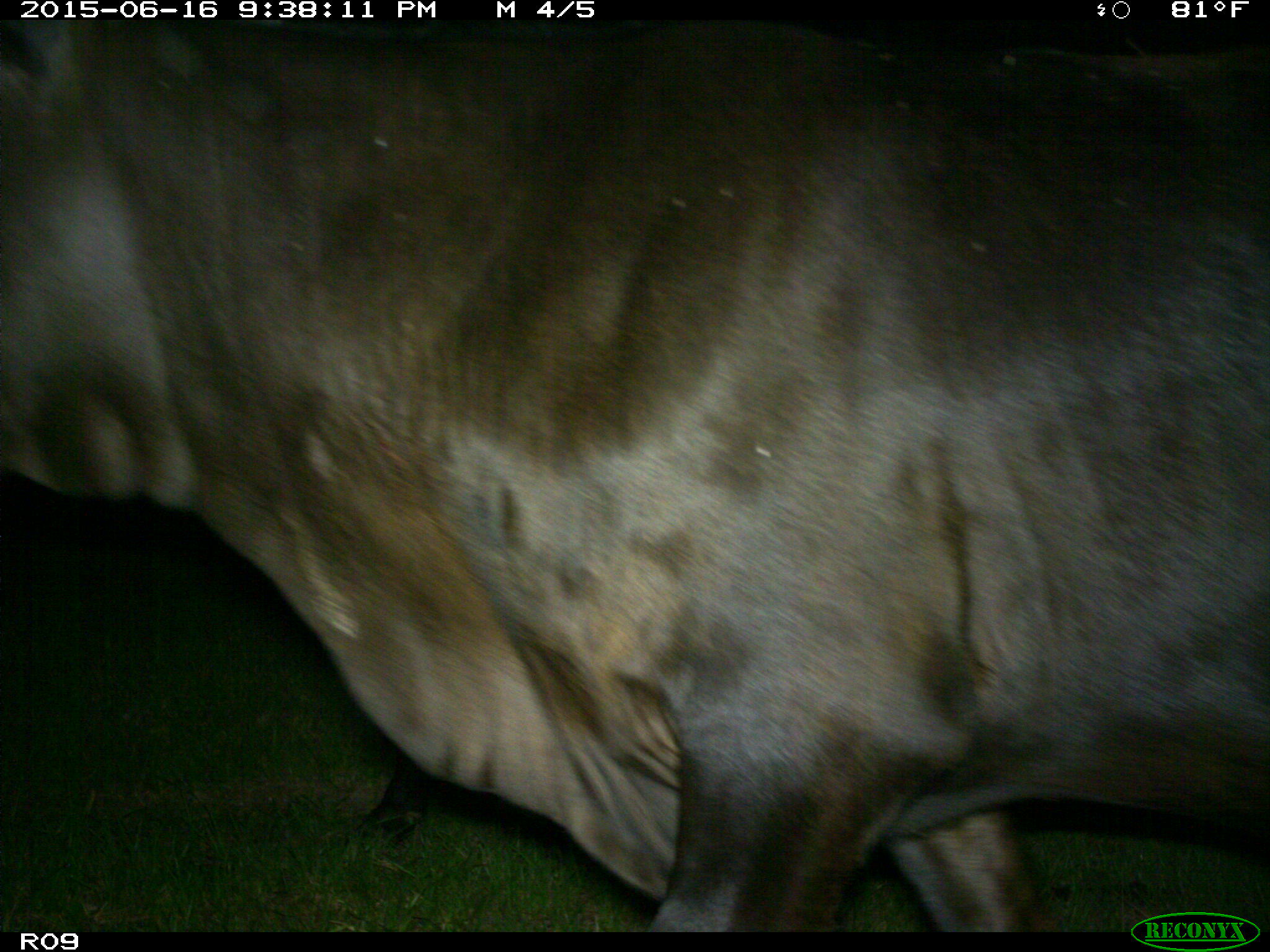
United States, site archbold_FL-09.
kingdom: Animalia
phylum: Chordata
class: Mammalia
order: Artiodactyla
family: Bovidae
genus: Bos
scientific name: Bos taurus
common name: domestic cow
Bos taurus (domestic cow).